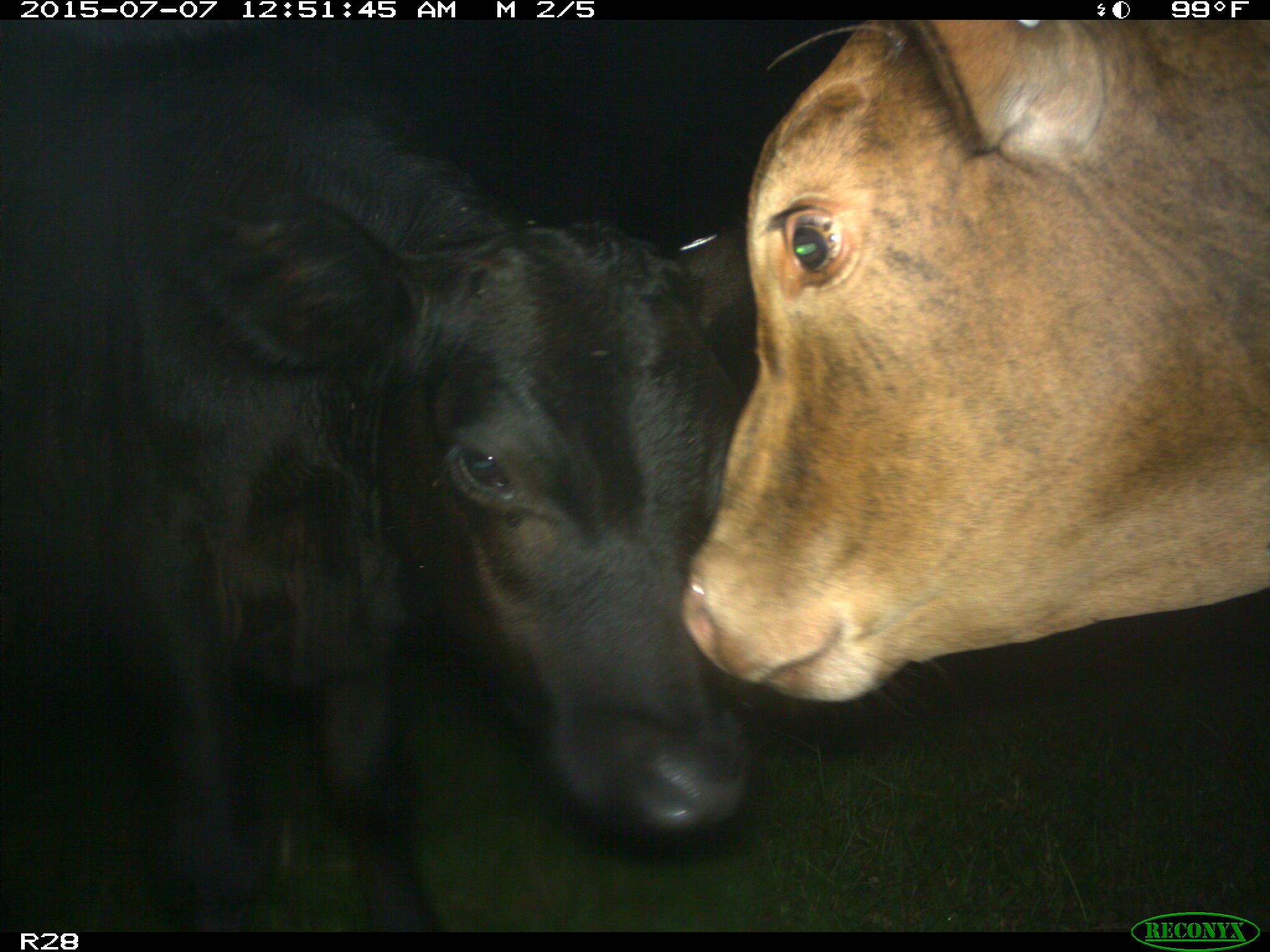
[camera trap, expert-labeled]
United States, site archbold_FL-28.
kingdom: Animalia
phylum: Chordata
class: Mammalia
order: Artiodactyla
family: Bovidae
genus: Bos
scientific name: Bos taurus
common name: domestic cow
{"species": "Bos taurus (domestic cow)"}